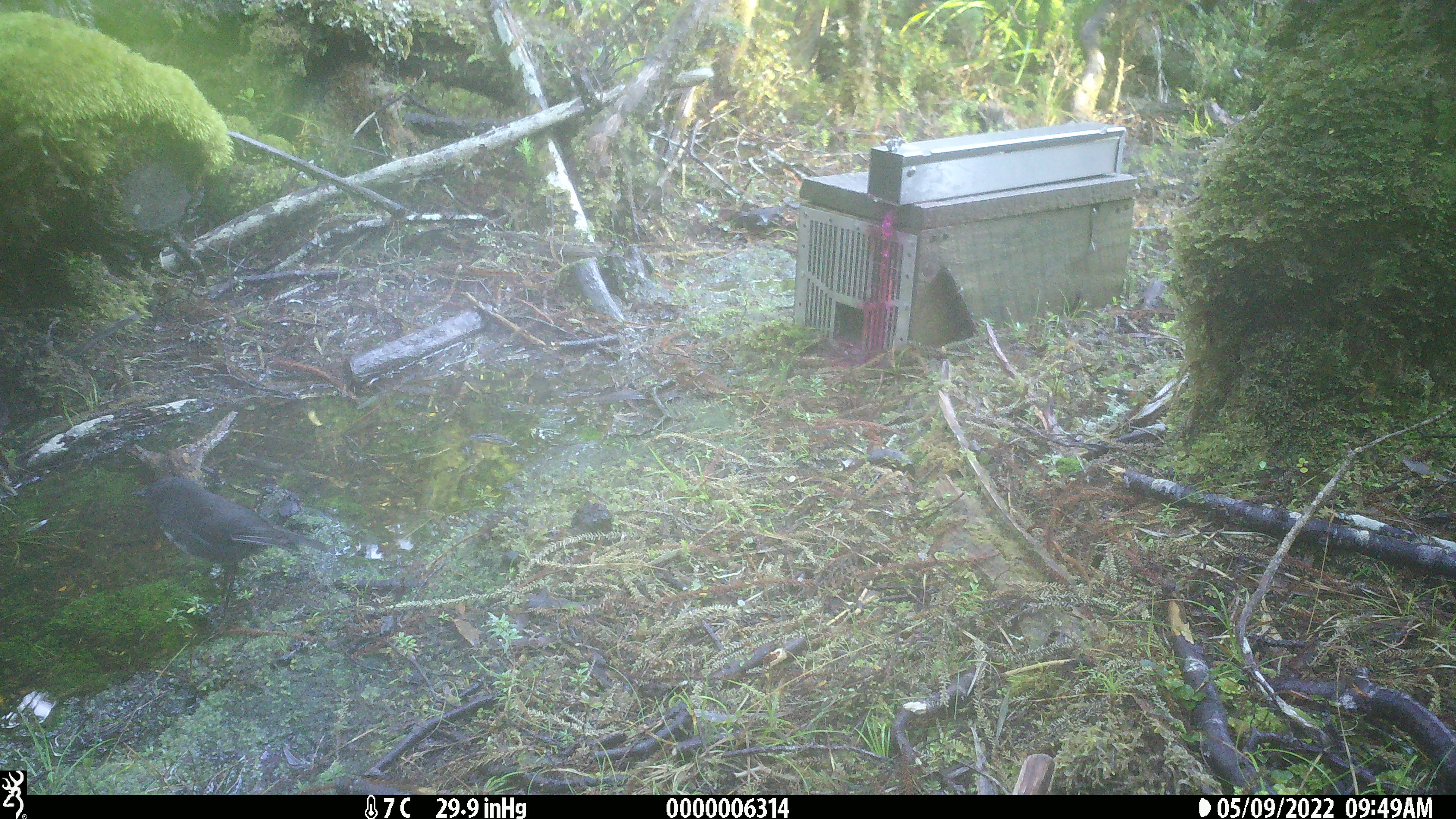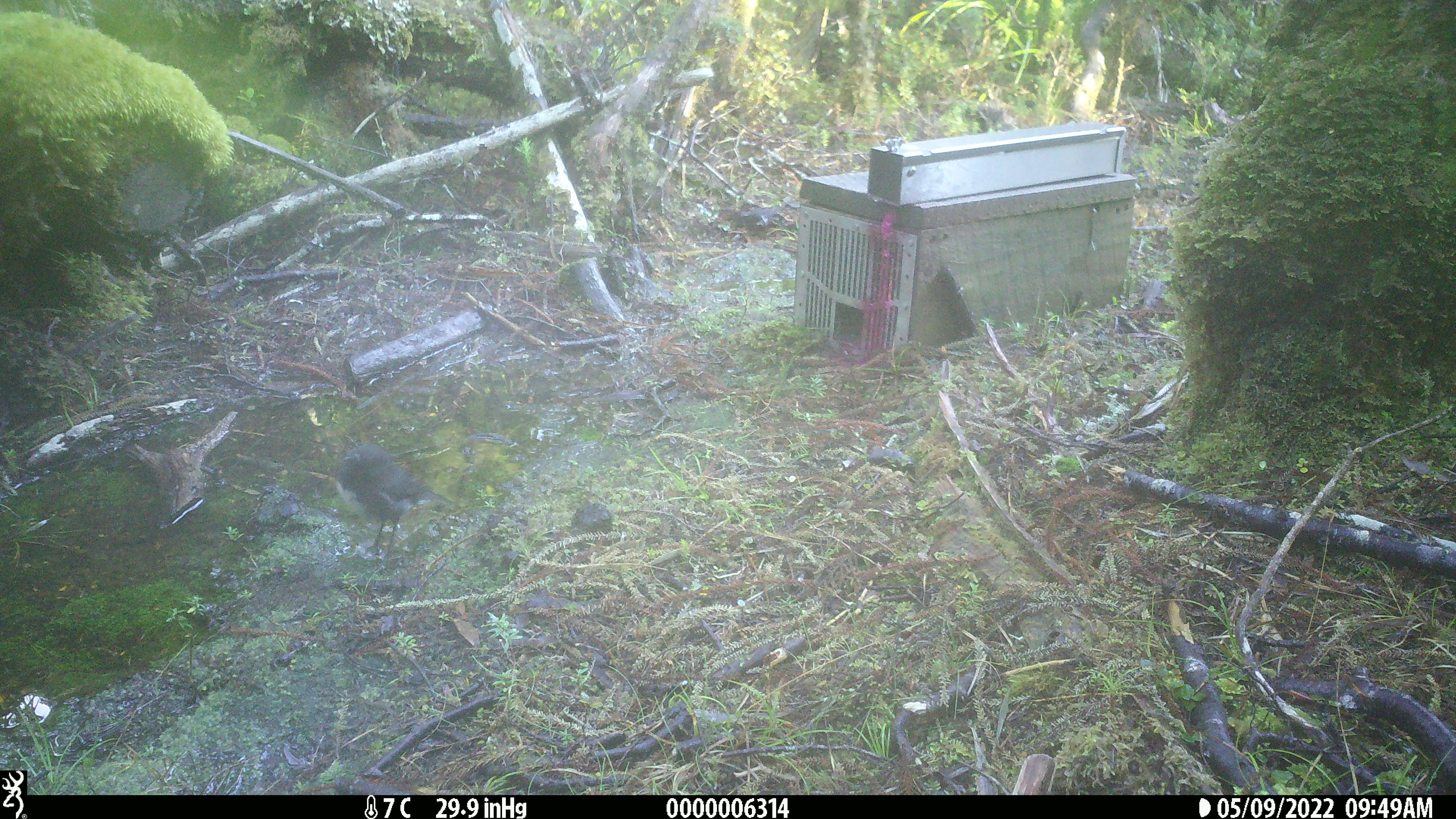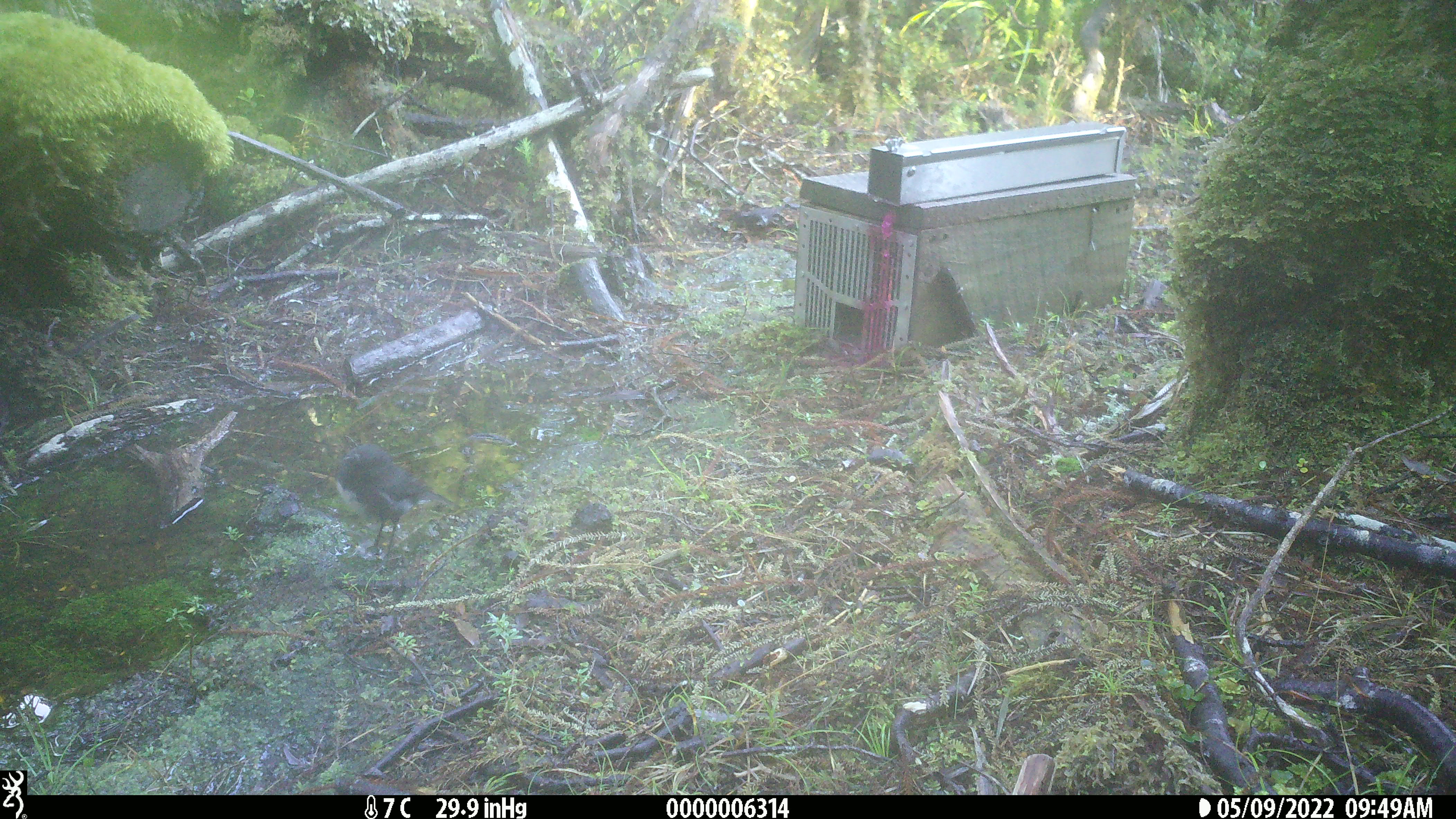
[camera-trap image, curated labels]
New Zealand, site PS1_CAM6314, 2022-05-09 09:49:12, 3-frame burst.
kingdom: Animalia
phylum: Chordata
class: Aves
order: Passeriformes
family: Petroicidae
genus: Petroica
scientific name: Petroica australis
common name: new zealand robin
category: robin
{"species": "robin (new zealand robin) (Petroica australis)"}